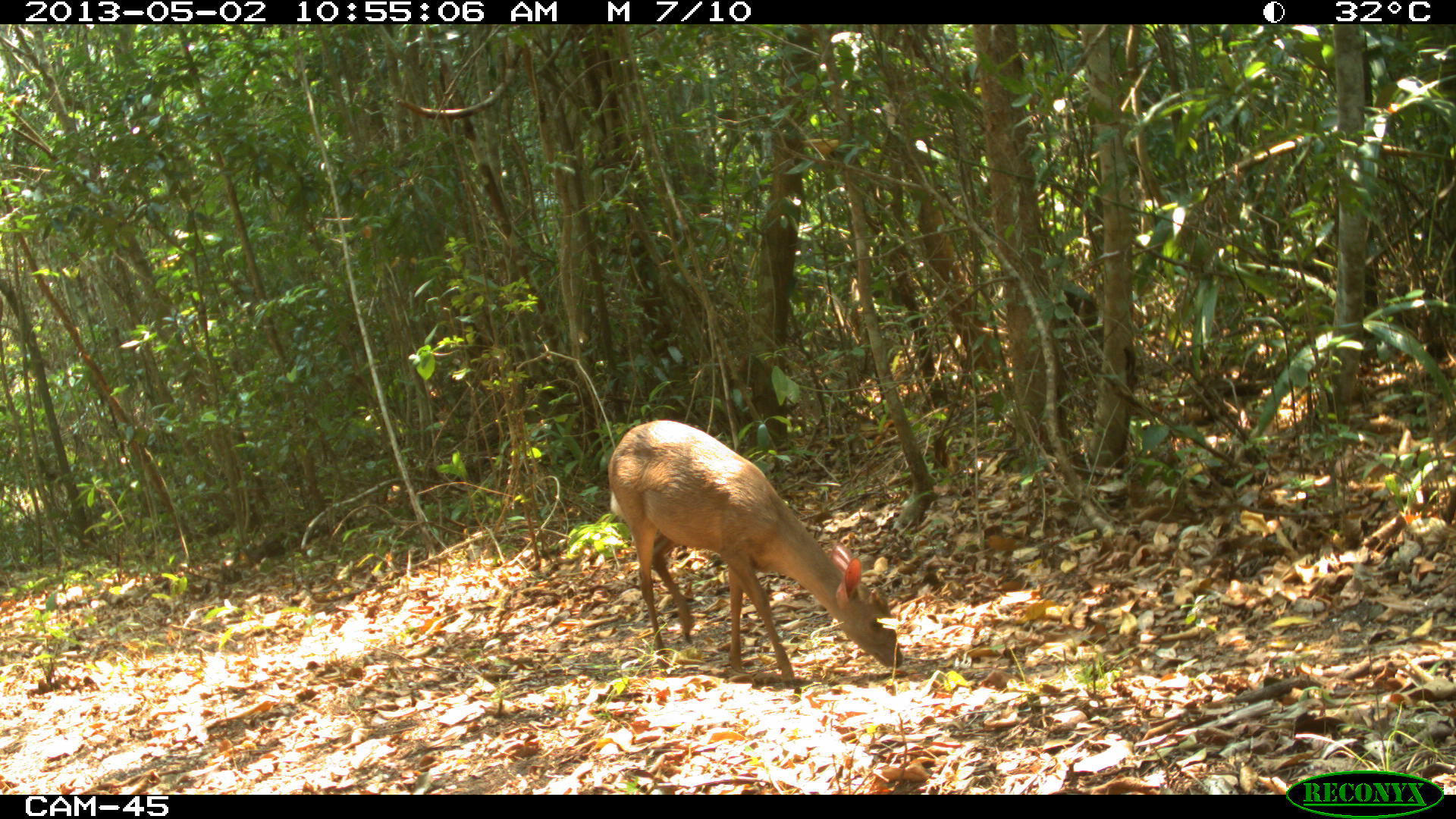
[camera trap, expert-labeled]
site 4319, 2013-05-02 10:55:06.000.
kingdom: Animalia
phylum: Chordata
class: Mammalia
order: Artiodactyla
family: Cervidae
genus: Odocoileus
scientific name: Odocoileus pandora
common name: yucatán brown brocket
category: mazama pandora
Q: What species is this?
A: Mazama pandora (yucatán brown brocket) (Odocoileus pandora).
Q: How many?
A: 1.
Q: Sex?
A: Male.